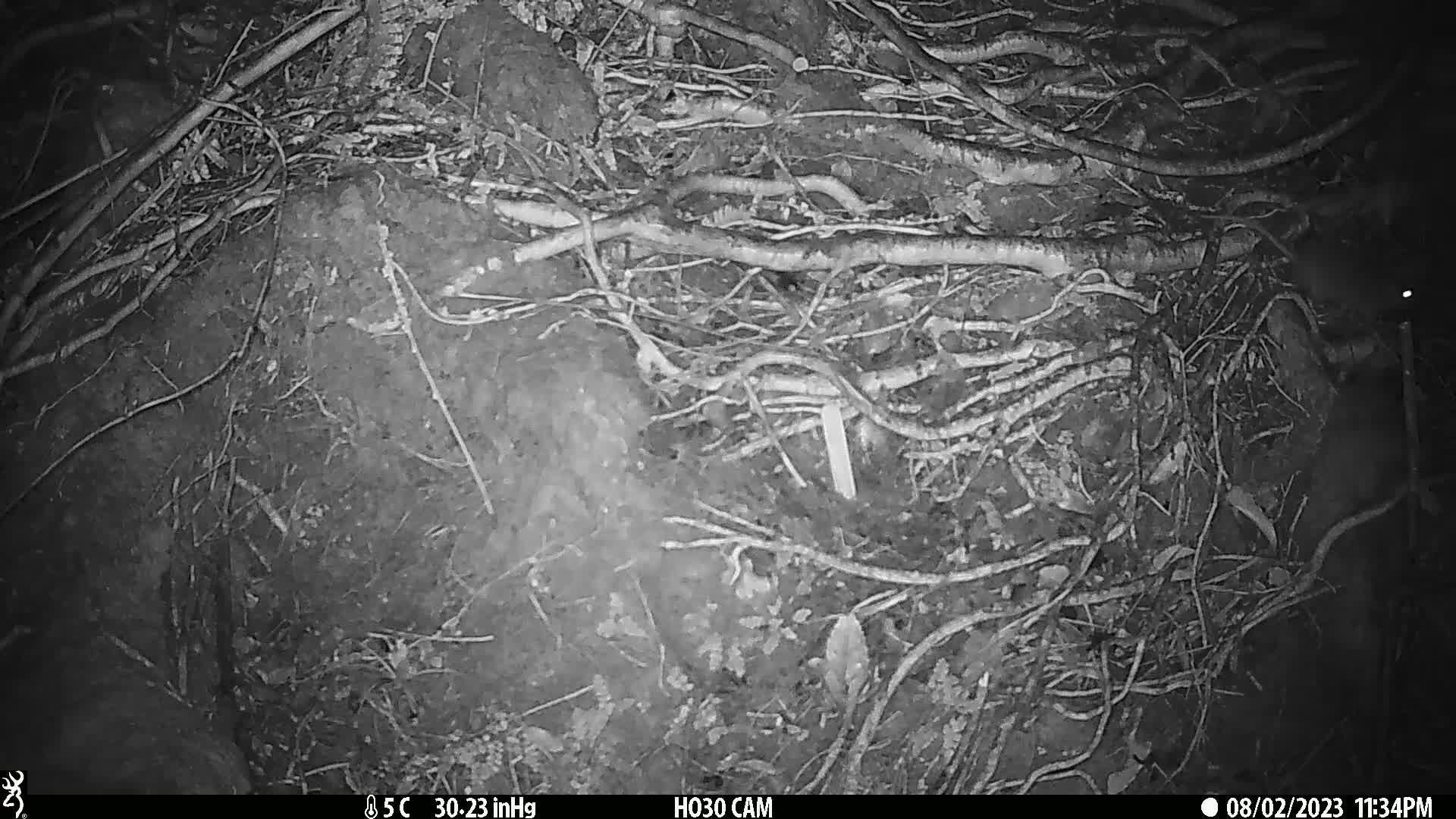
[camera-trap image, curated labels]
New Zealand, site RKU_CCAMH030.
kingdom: Animalia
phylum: Chordata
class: Mammalia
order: Rodentia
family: Muridae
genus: Rattus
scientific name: Rattus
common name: rat